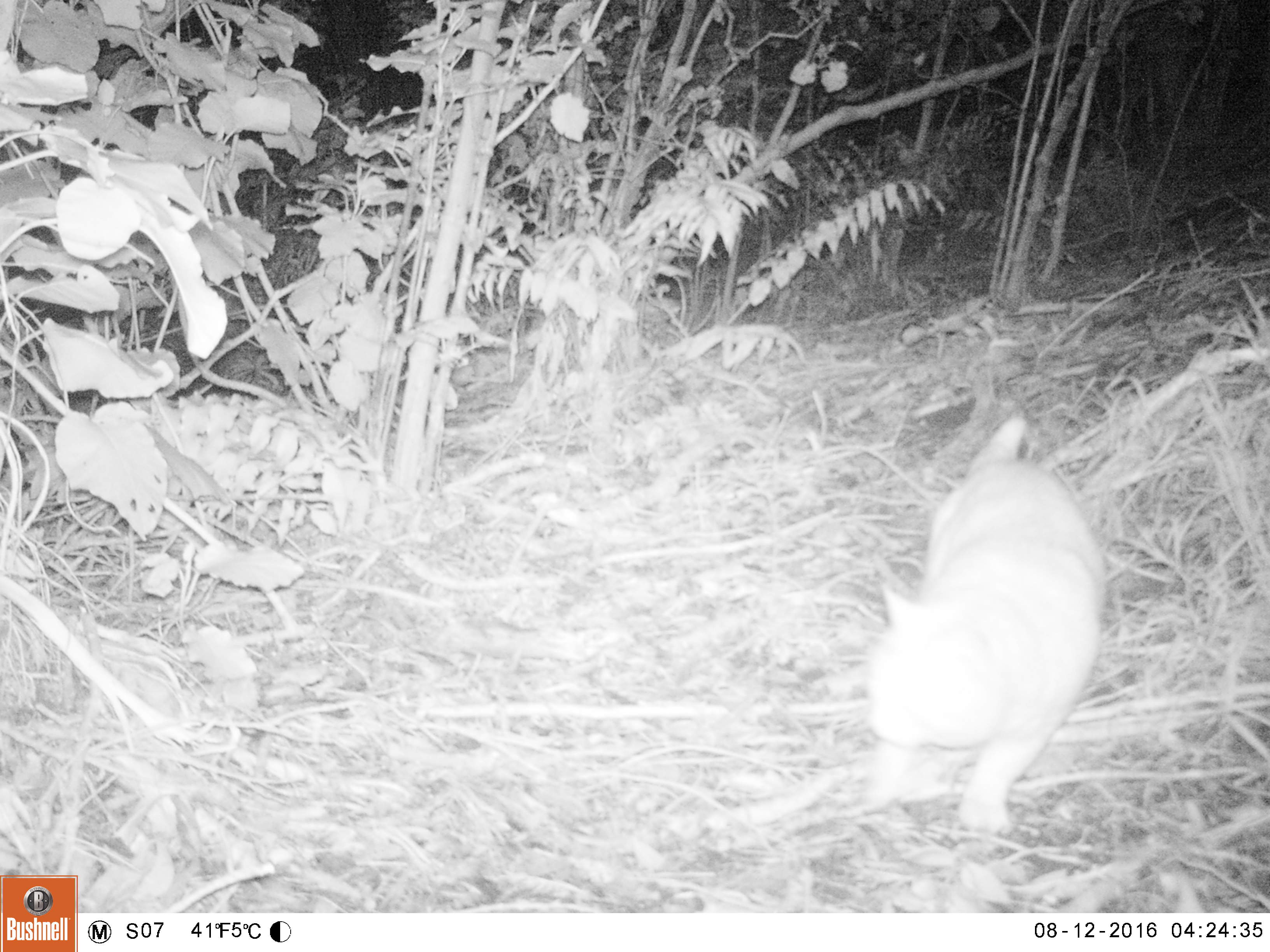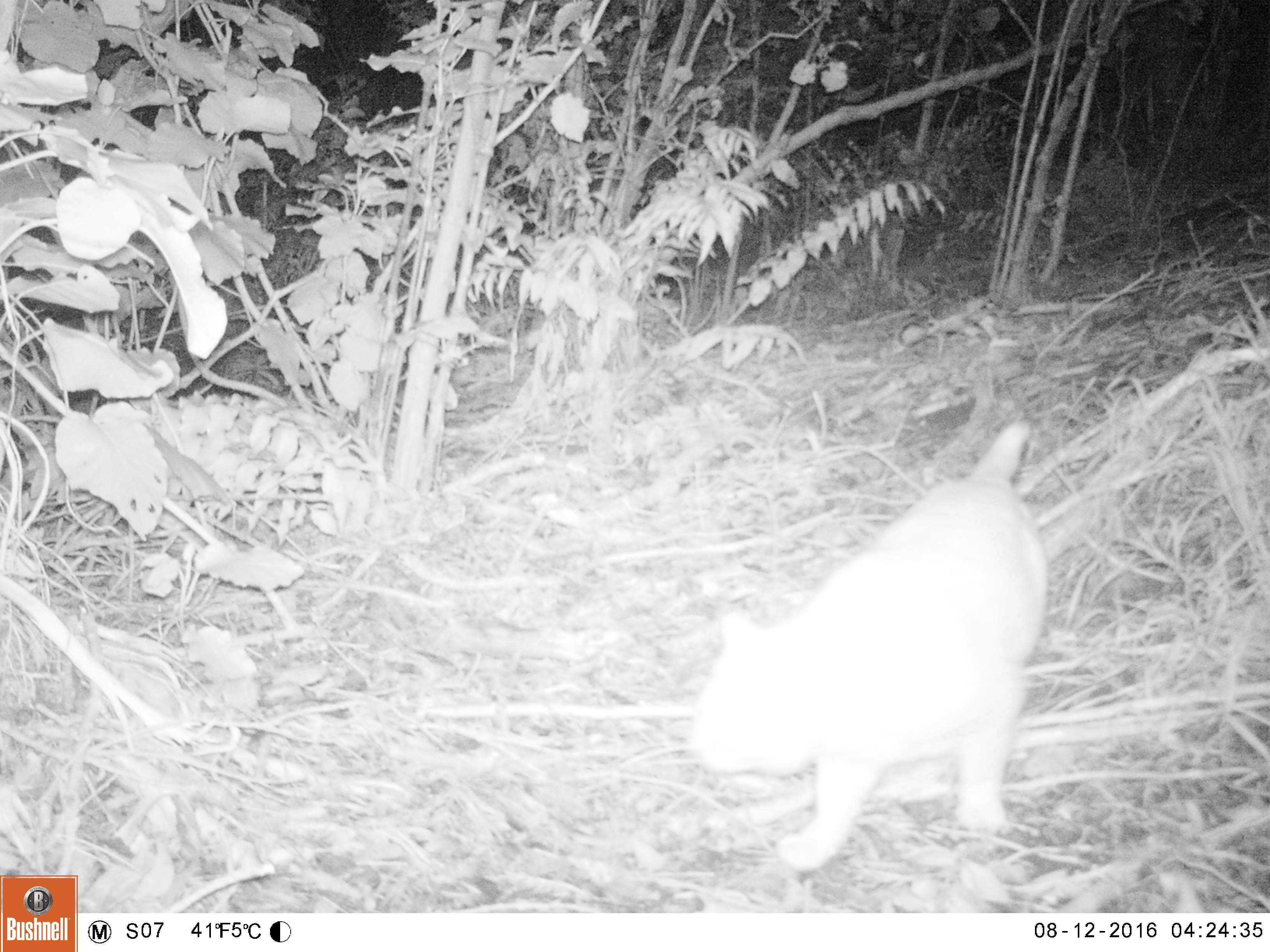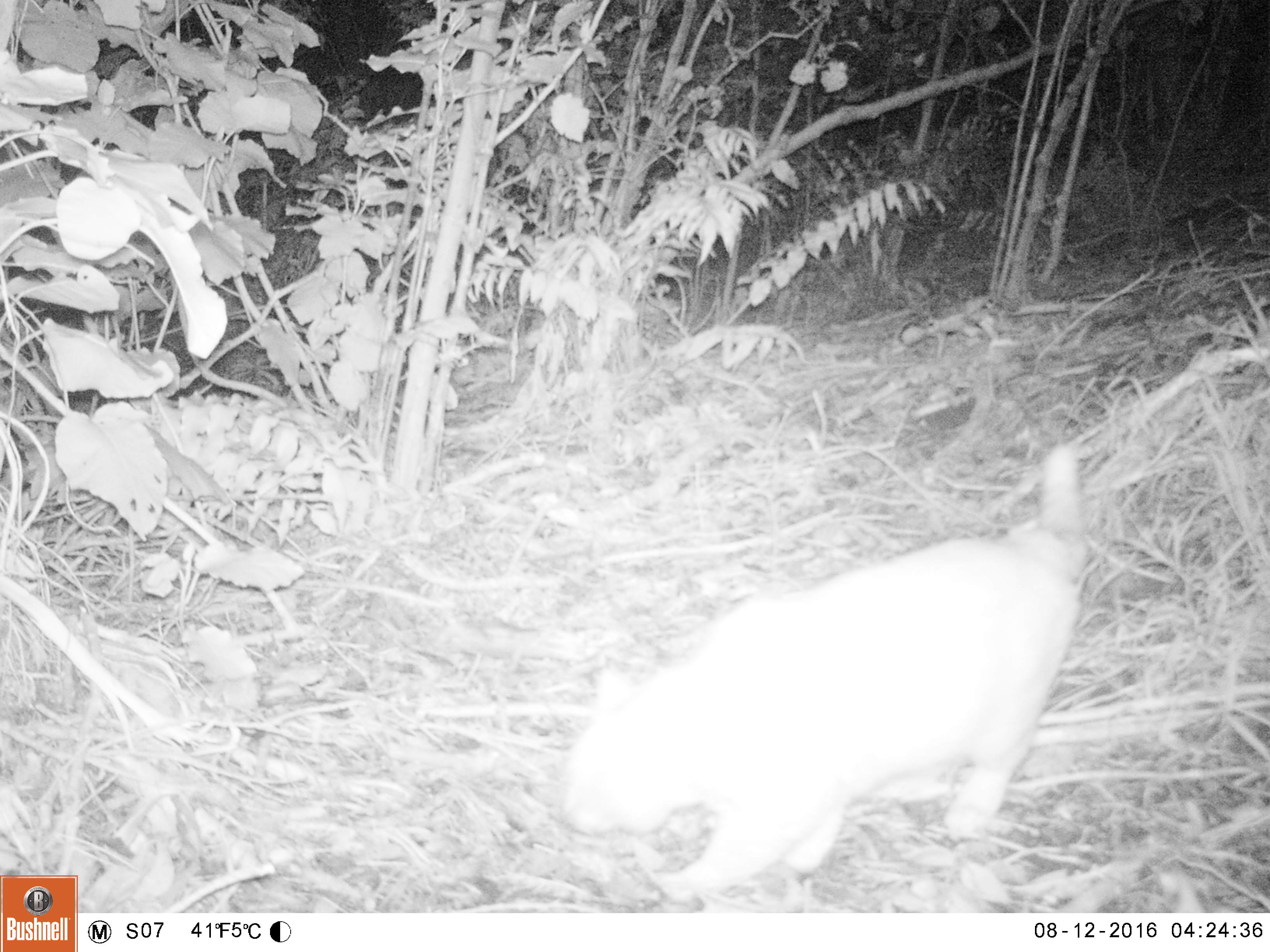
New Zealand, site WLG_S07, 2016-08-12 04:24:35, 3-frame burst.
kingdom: Animalia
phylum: Chordata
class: Mammalia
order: Carnivora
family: Felidae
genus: Felis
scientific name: Felis catus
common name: domestic cat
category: cat